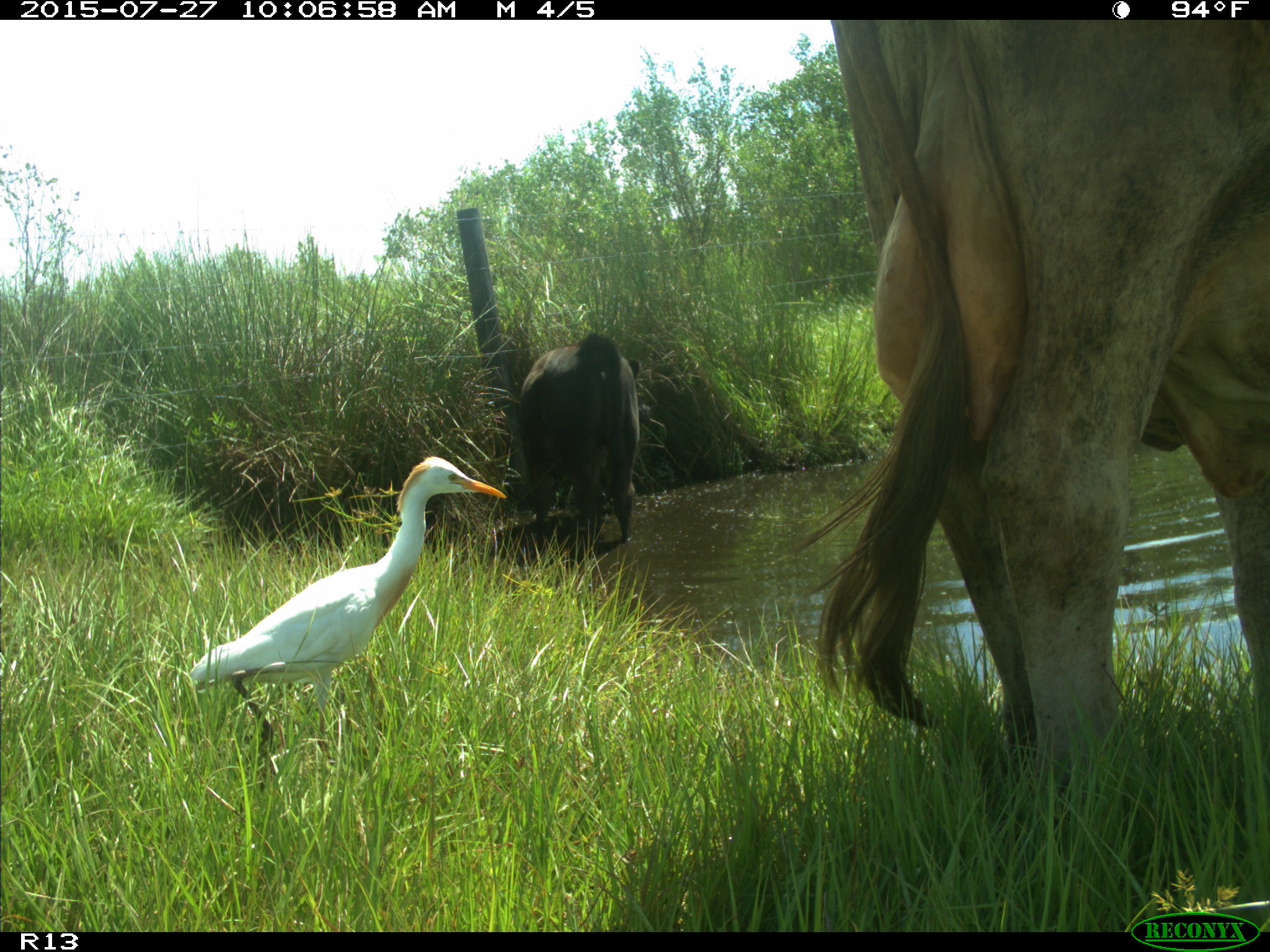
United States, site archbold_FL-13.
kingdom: Animalia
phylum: Chordata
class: Mammalia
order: Artiodactyla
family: Bovidae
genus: Bos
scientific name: Bos taurus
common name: domestic cow